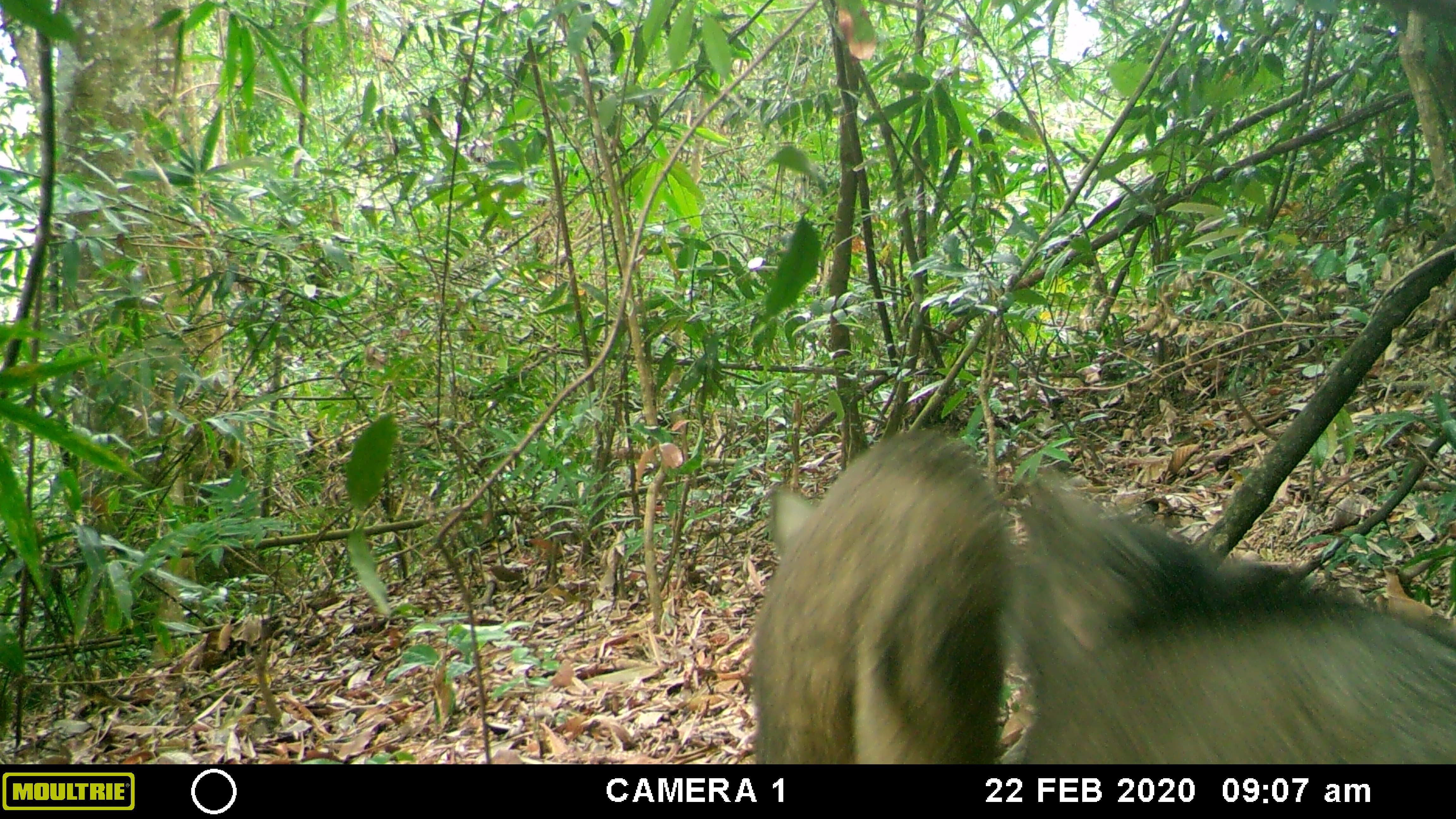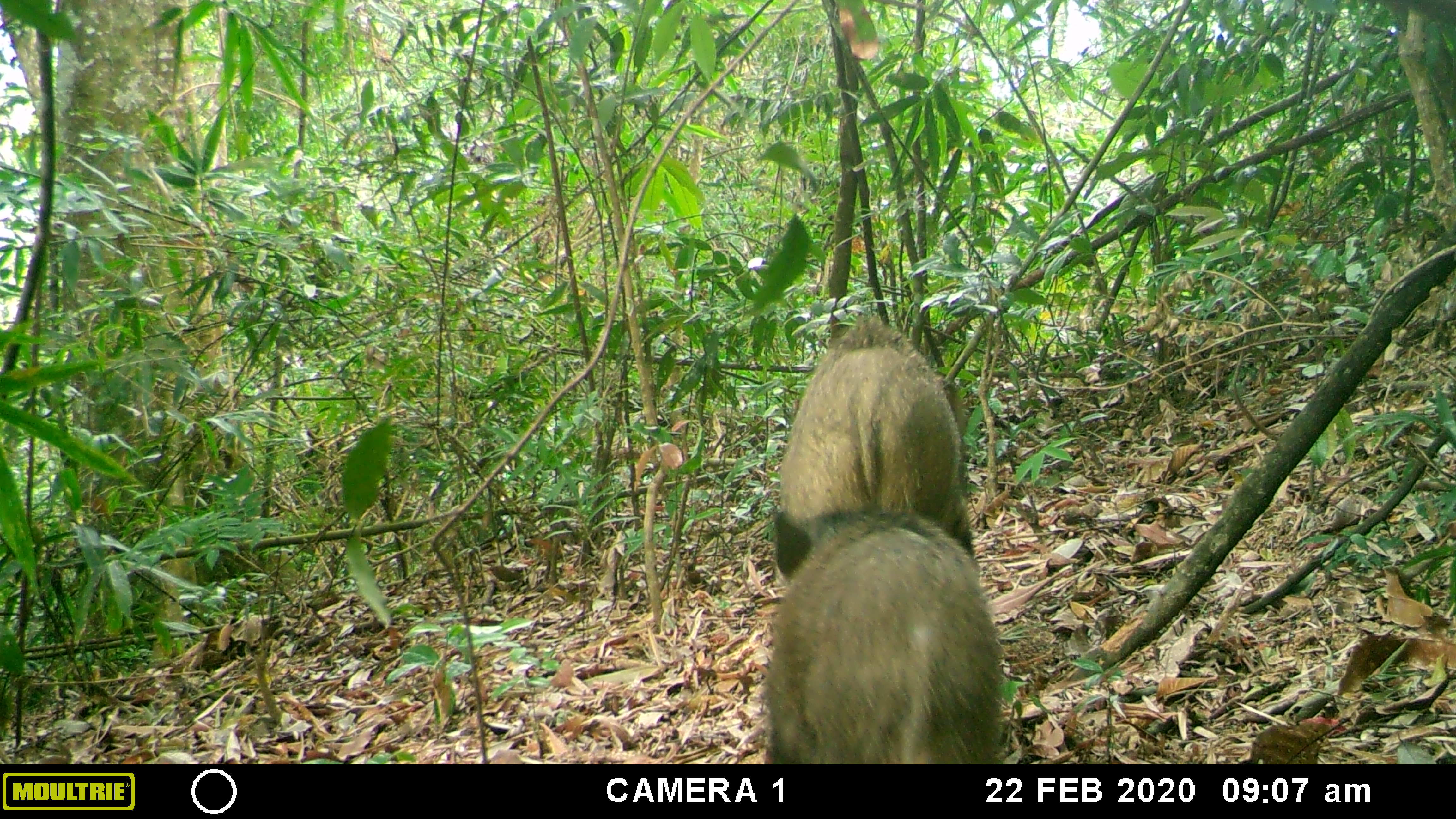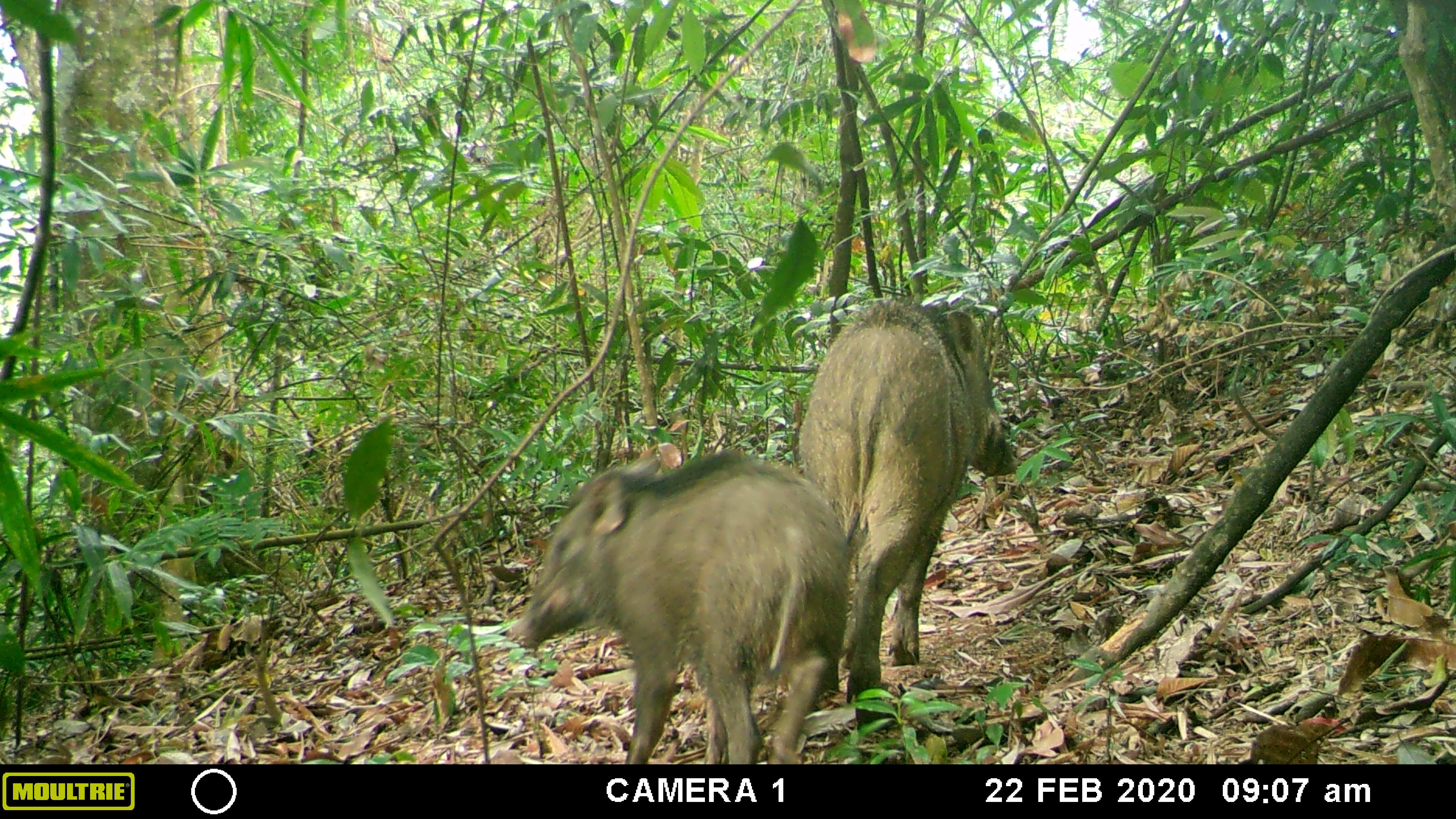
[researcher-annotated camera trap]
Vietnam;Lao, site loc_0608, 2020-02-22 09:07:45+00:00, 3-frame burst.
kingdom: Animalia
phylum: Chordata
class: Mammalia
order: Artiodactyla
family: Suidae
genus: Sus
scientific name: Sus scrofa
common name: eurasian wild pig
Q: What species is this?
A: Eurasian wild pig (Sus scrofa).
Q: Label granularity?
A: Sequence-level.